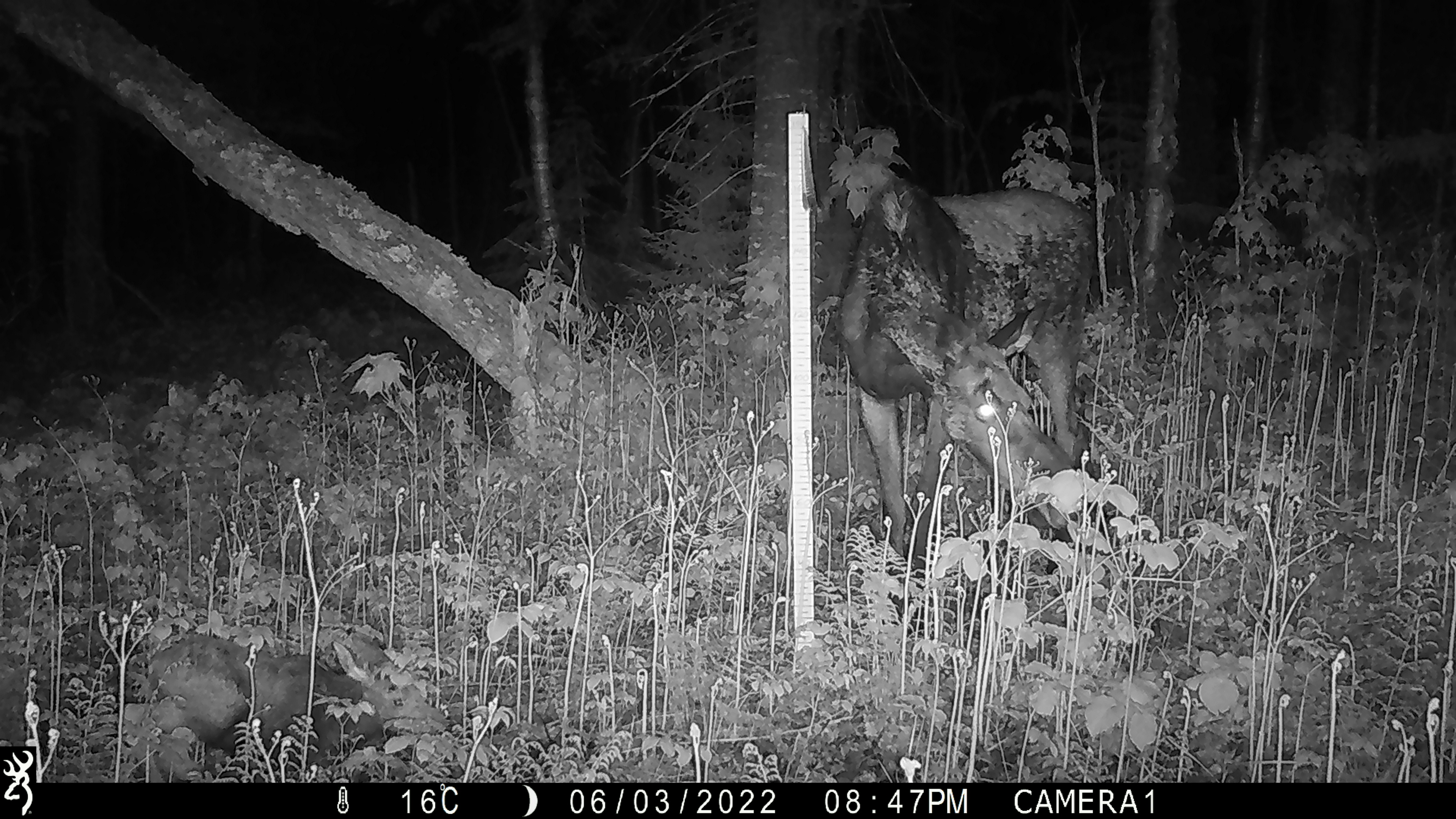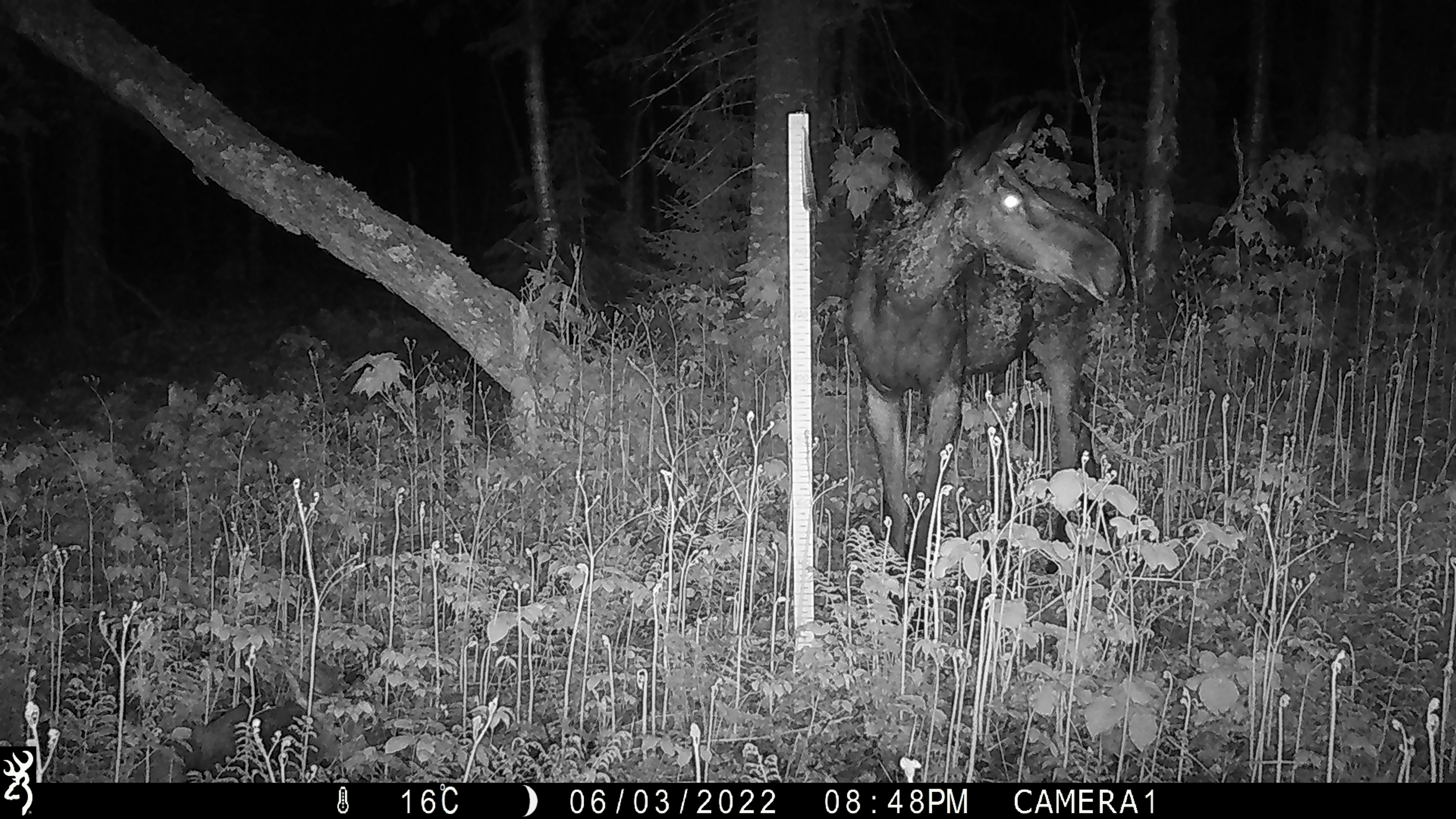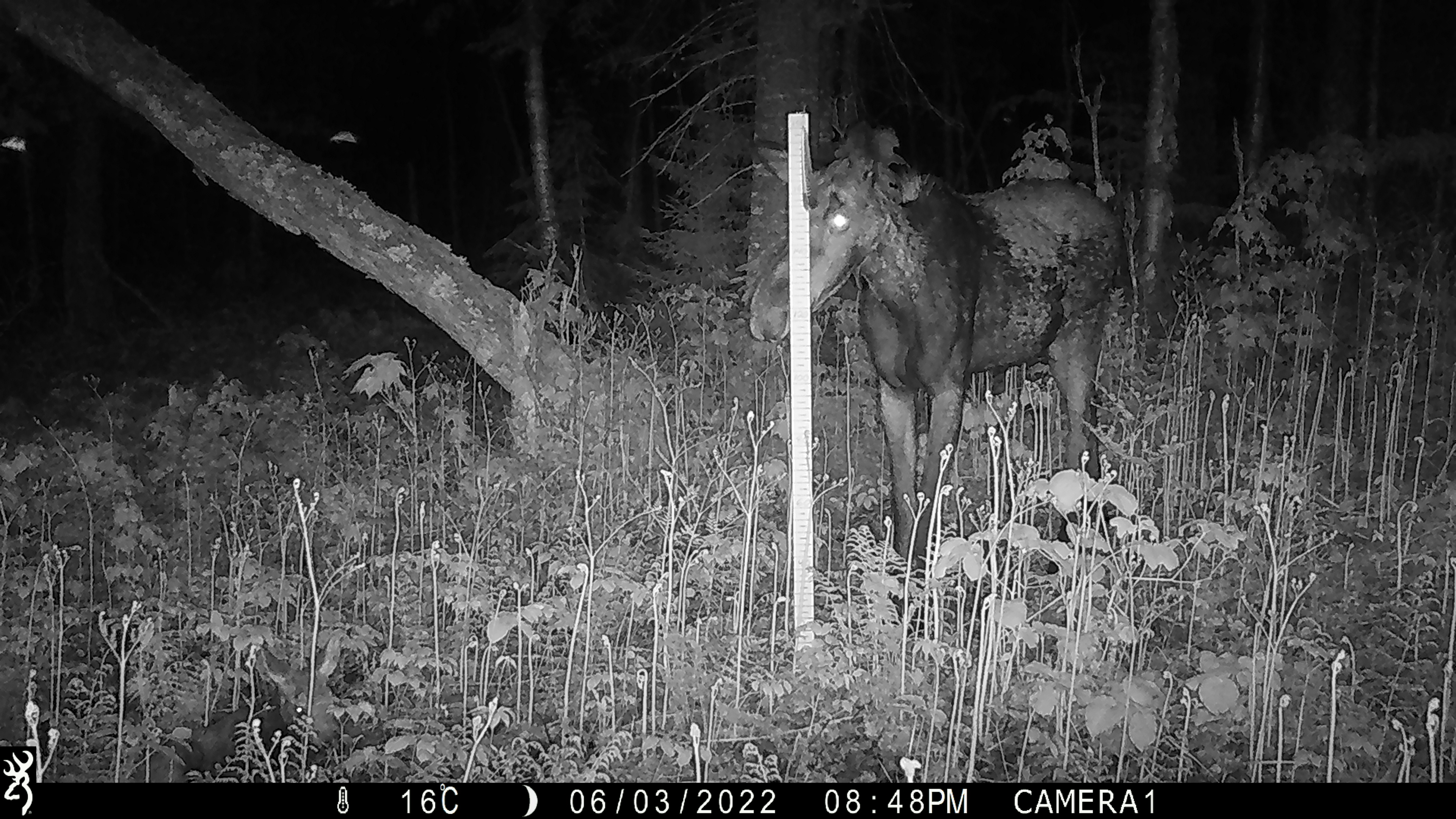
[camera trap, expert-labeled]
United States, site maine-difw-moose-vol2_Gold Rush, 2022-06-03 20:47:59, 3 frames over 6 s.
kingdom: Animalia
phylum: Chordata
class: Mammalia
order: Artiodactyla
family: Cervidae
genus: Alces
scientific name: Alces alces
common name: moose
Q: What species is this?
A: Moose (Alces alces).